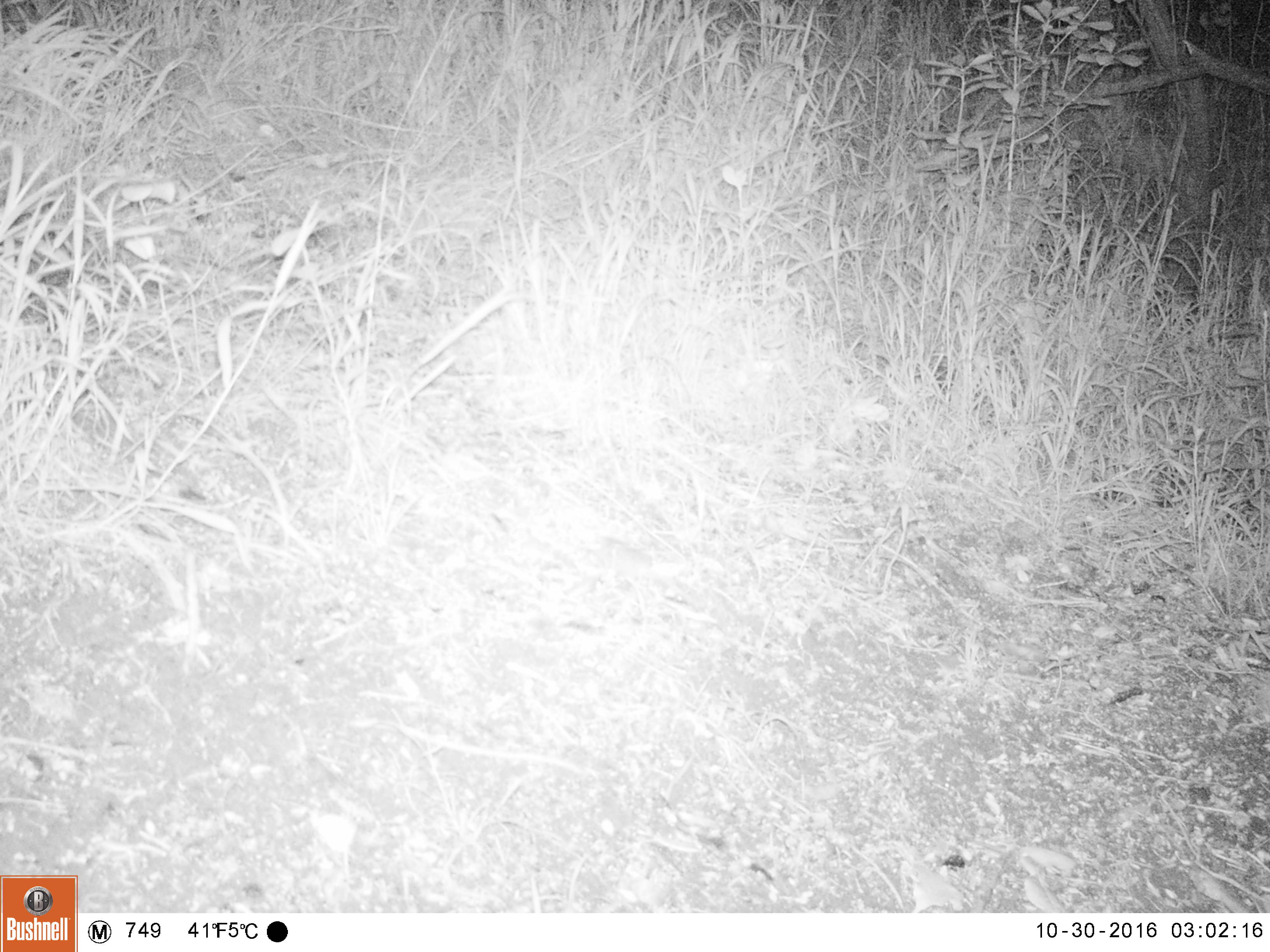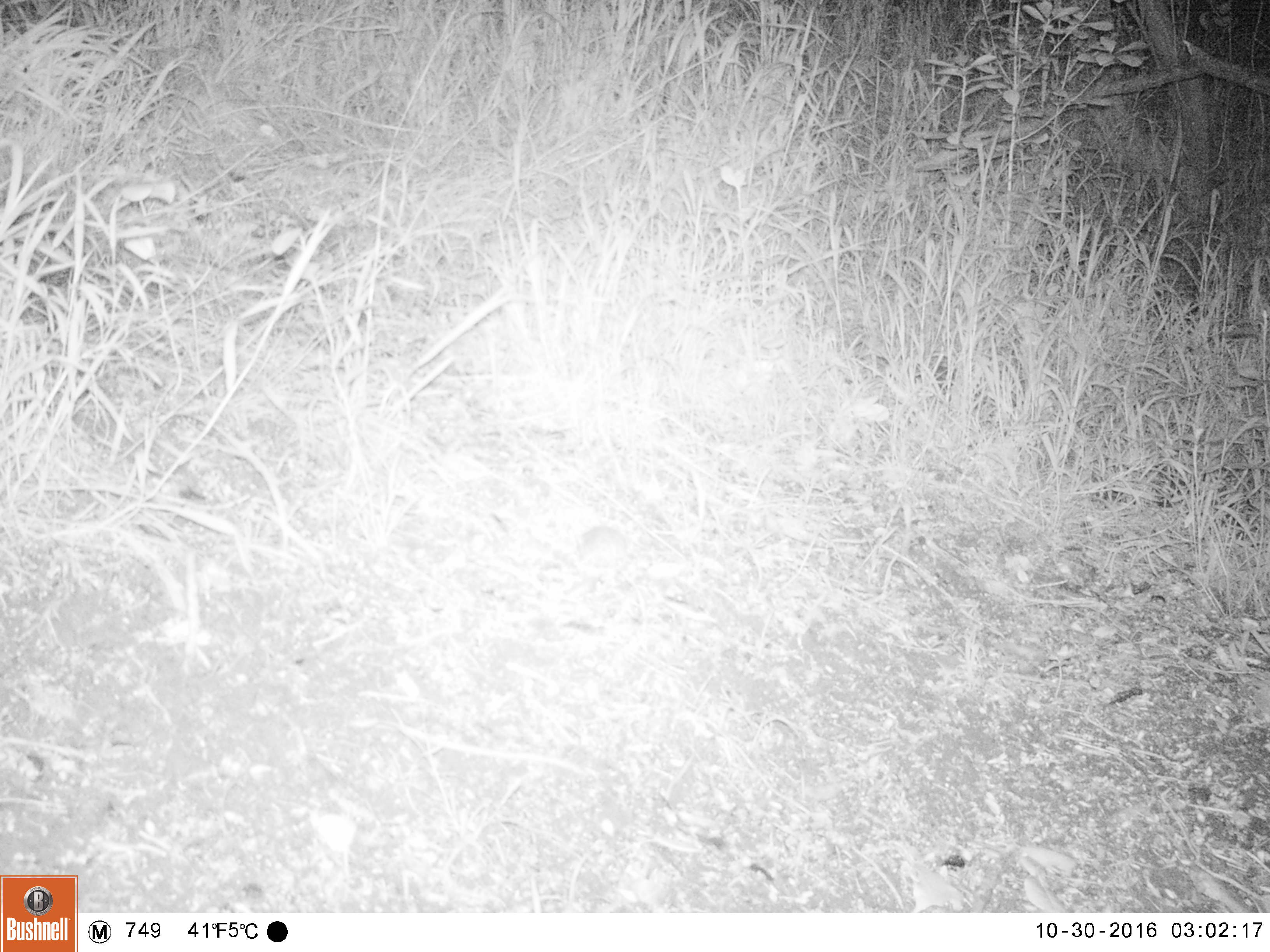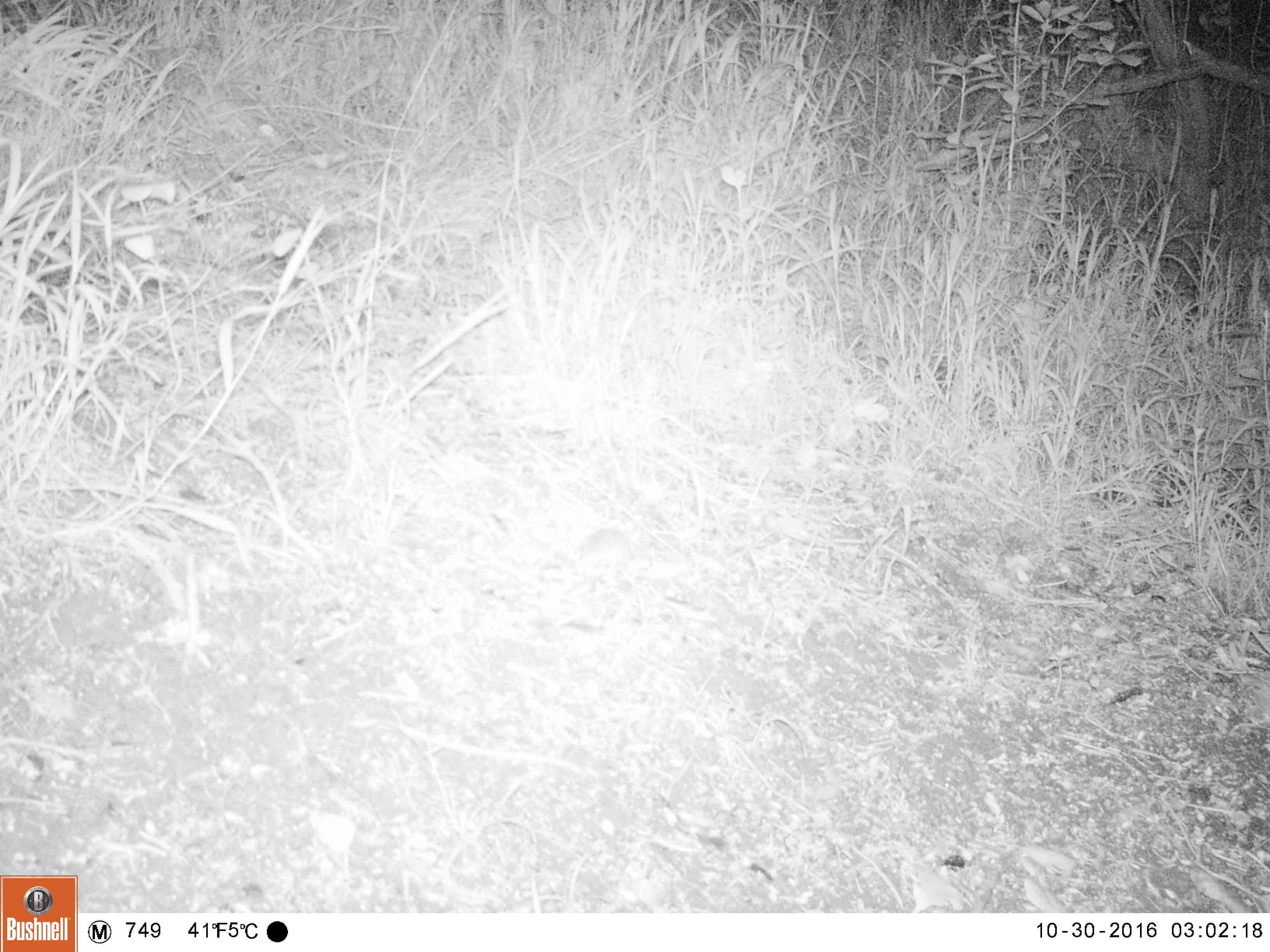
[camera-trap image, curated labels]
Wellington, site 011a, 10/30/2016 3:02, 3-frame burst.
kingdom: Animalia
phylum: Chordata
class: Mammalia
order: Rodentia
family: Muridae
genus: Mus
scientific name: Mus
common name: mouse